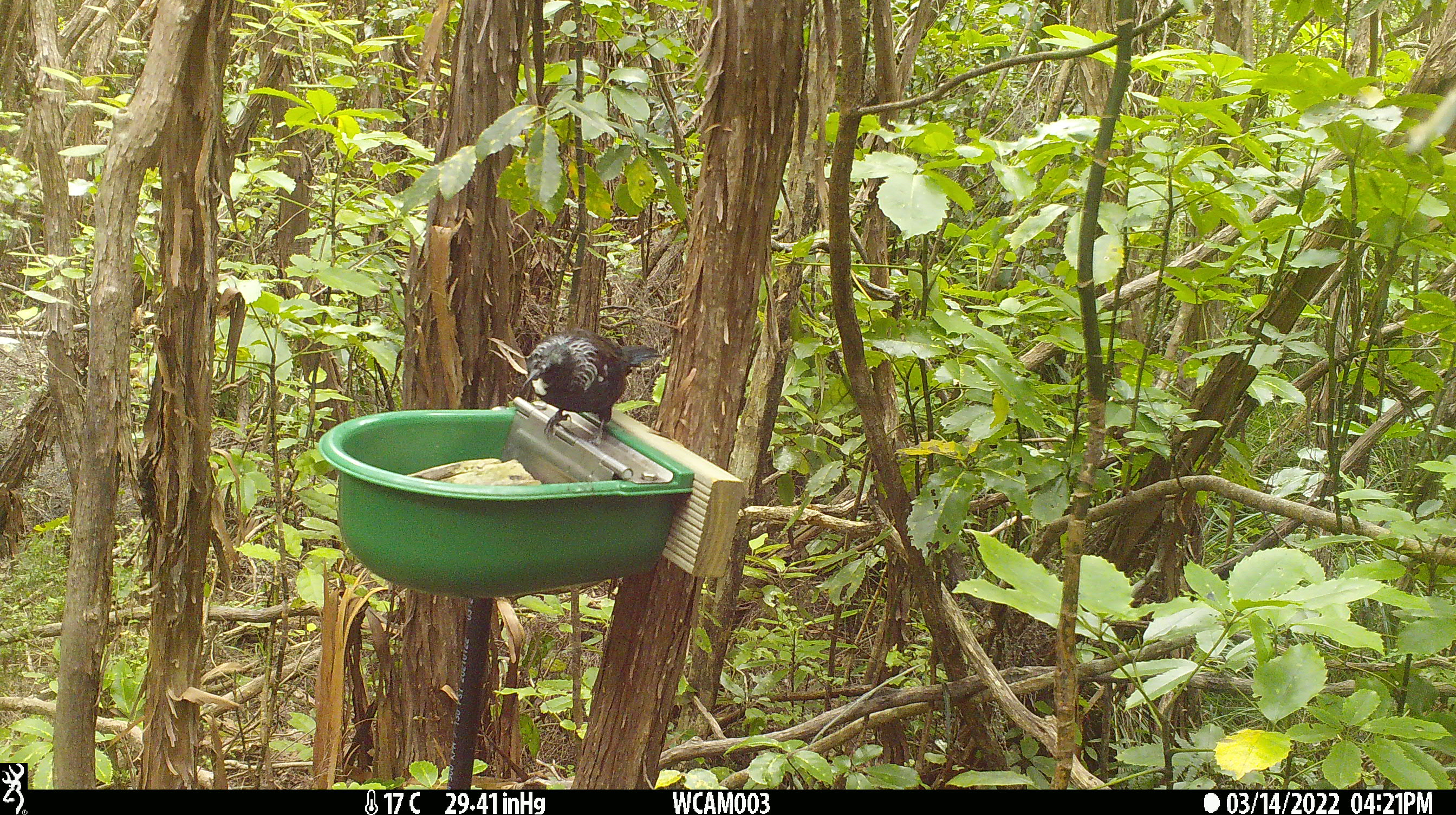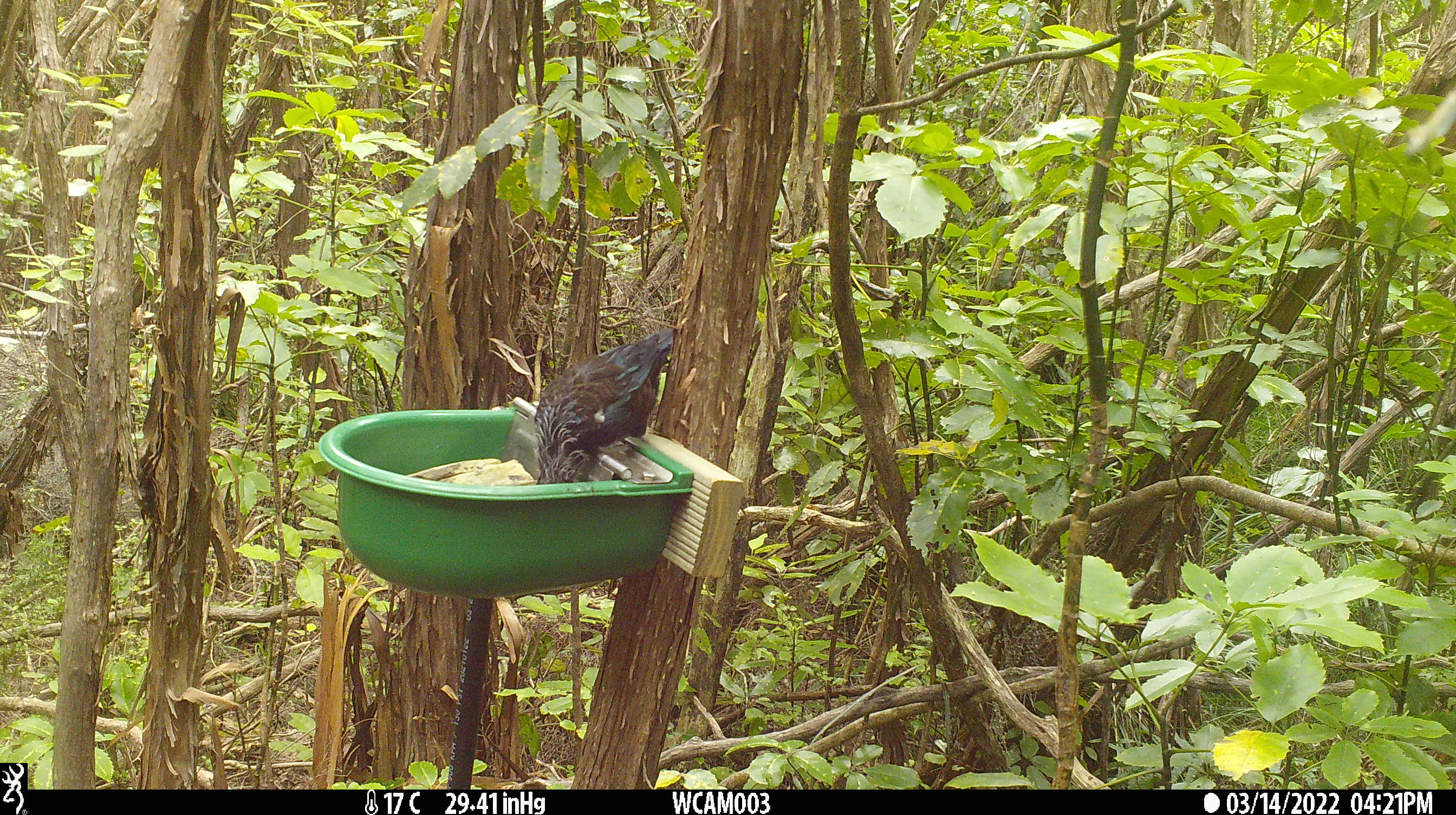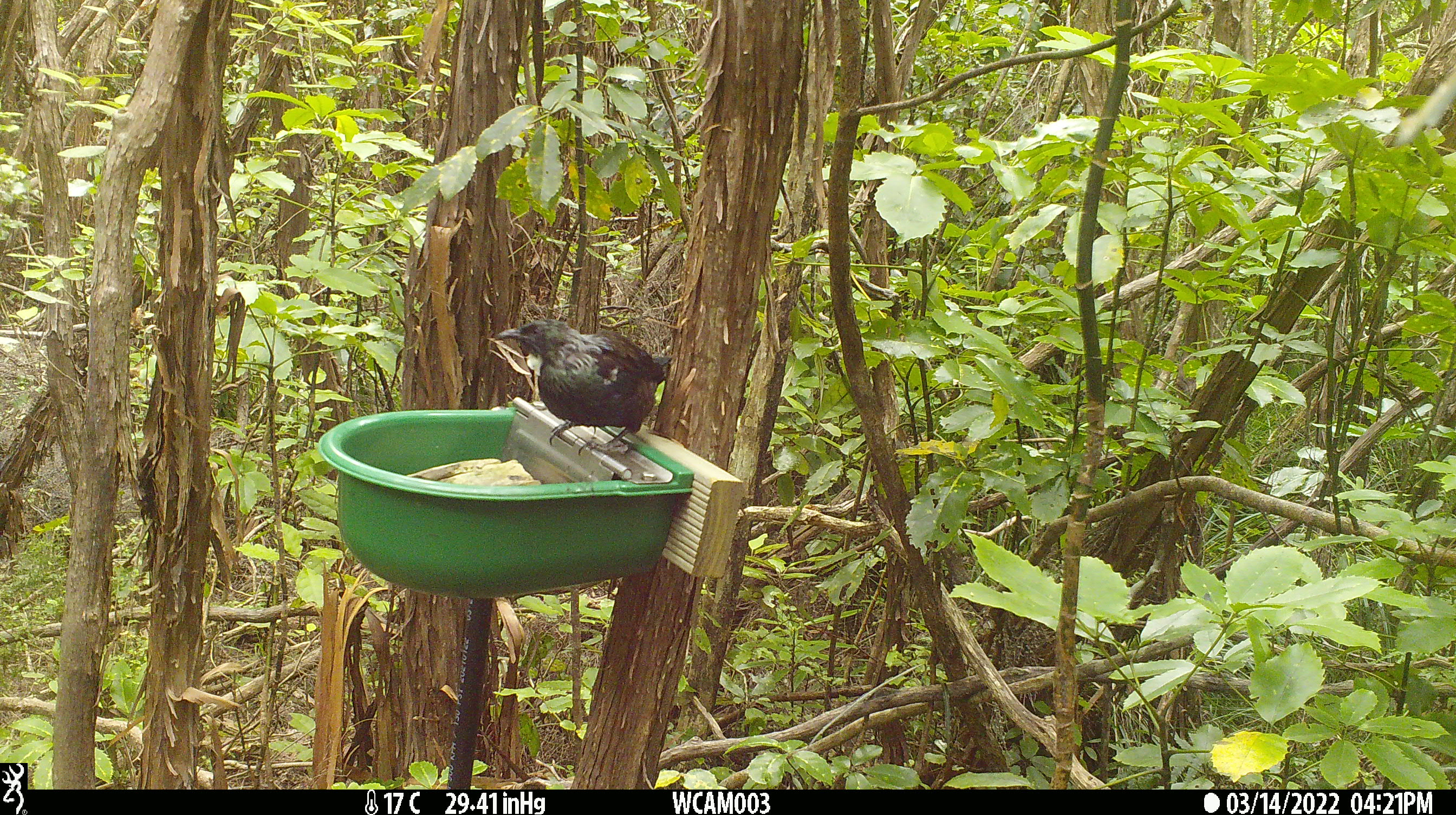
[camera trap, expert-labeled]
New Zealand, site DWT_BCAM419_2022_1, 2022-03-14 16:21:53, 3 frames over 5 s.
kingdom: Animalia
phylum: Chordata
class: Aves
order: Passeriformes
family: Meliphagidae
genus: Prosthemadera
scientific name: Prosthemadera novaeseelandiae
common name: tui